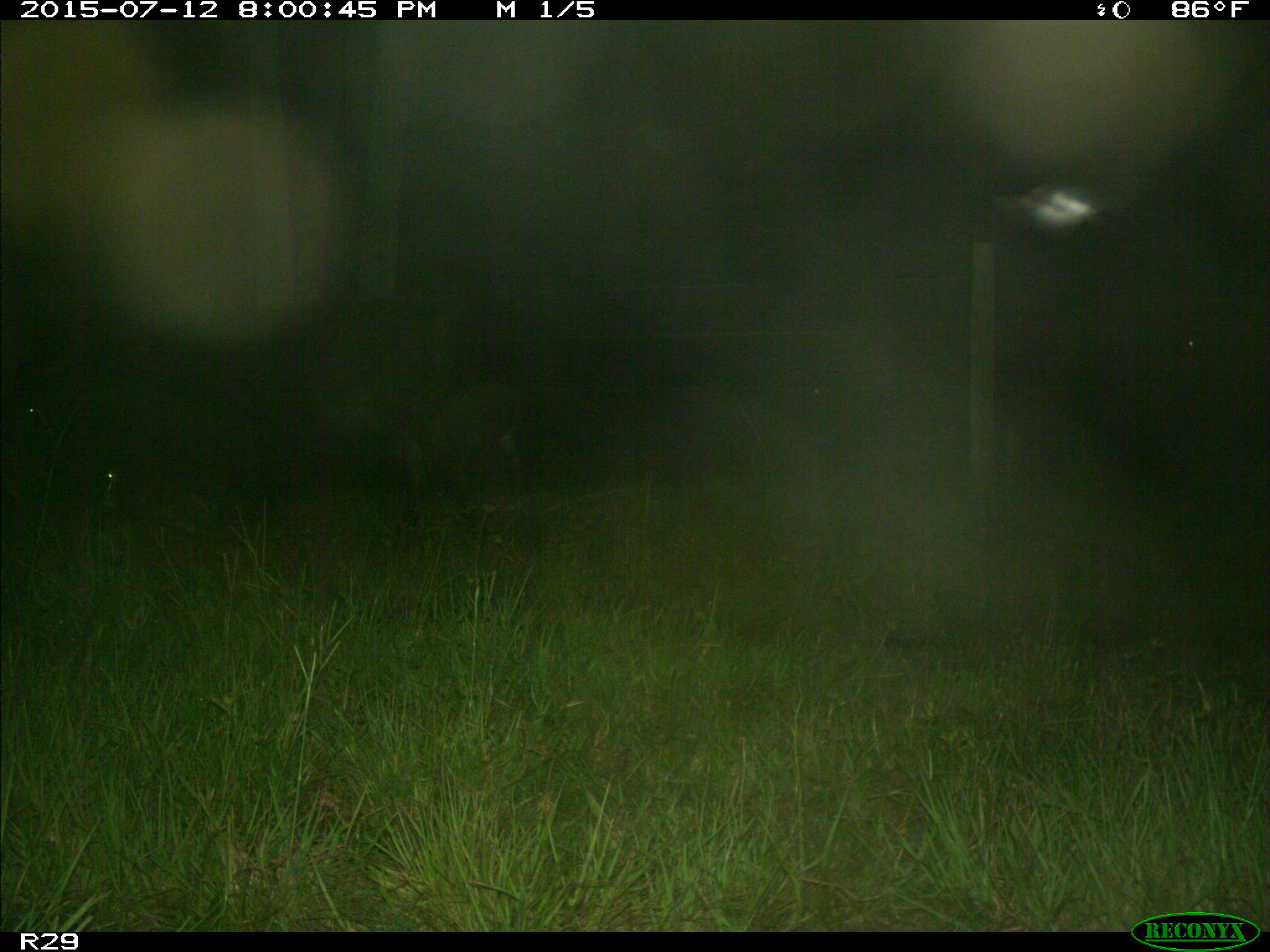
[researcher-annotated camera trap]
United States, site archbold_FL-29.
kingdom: Animalia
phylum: Chordata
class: Mammalia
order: Artiodactyla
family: Bovidae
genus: Bos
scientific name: Bos taurus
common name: domestic cow